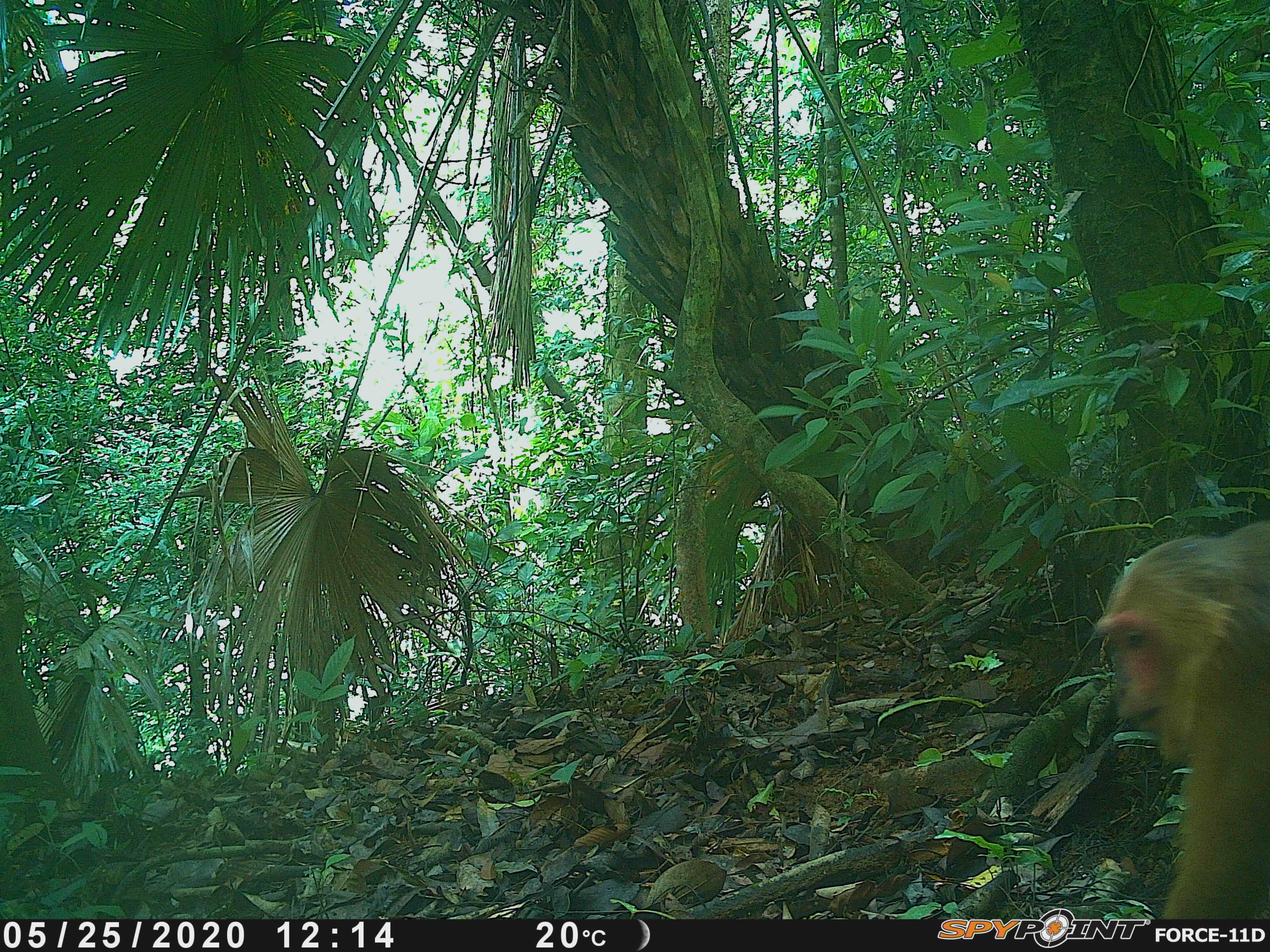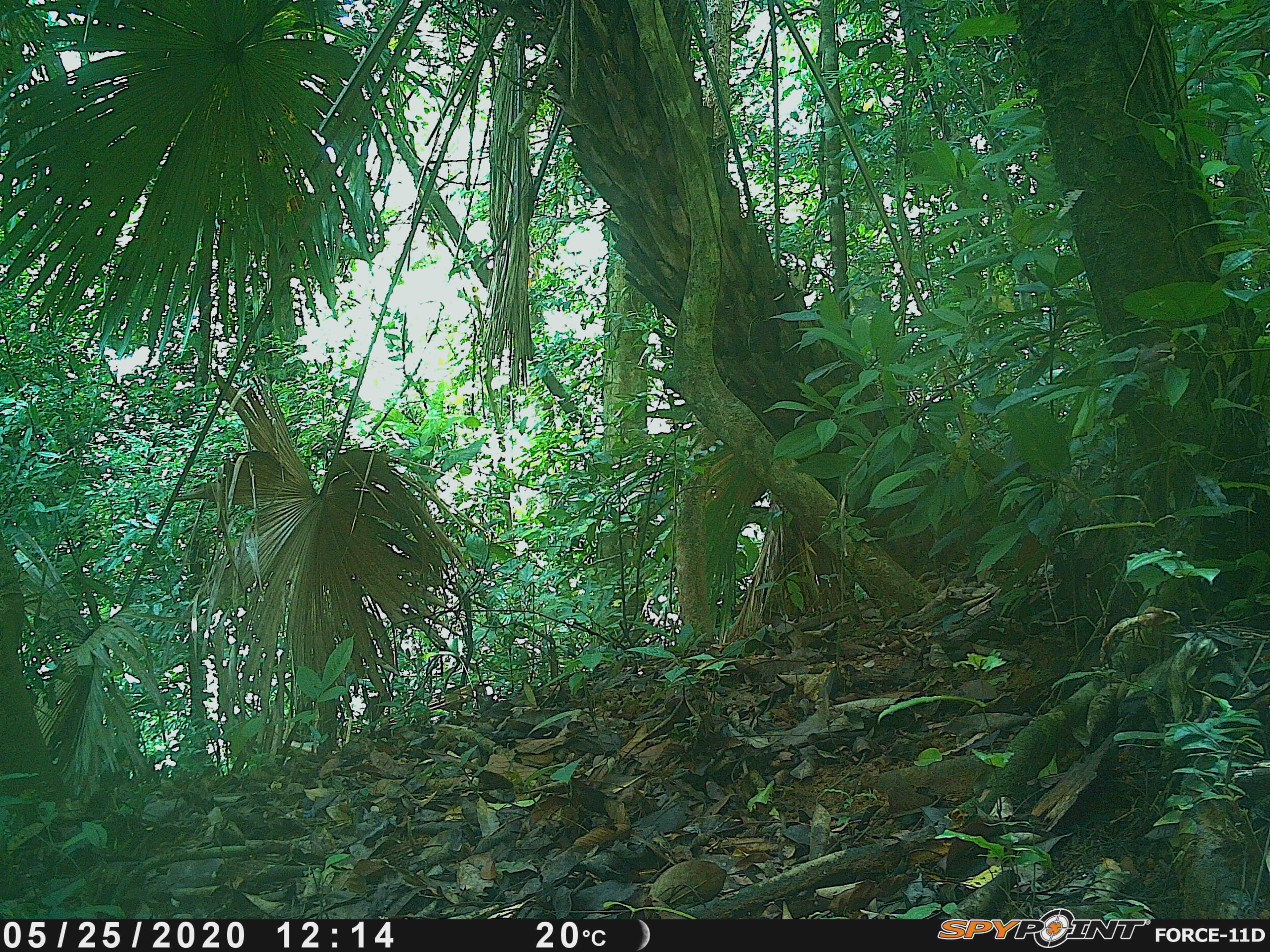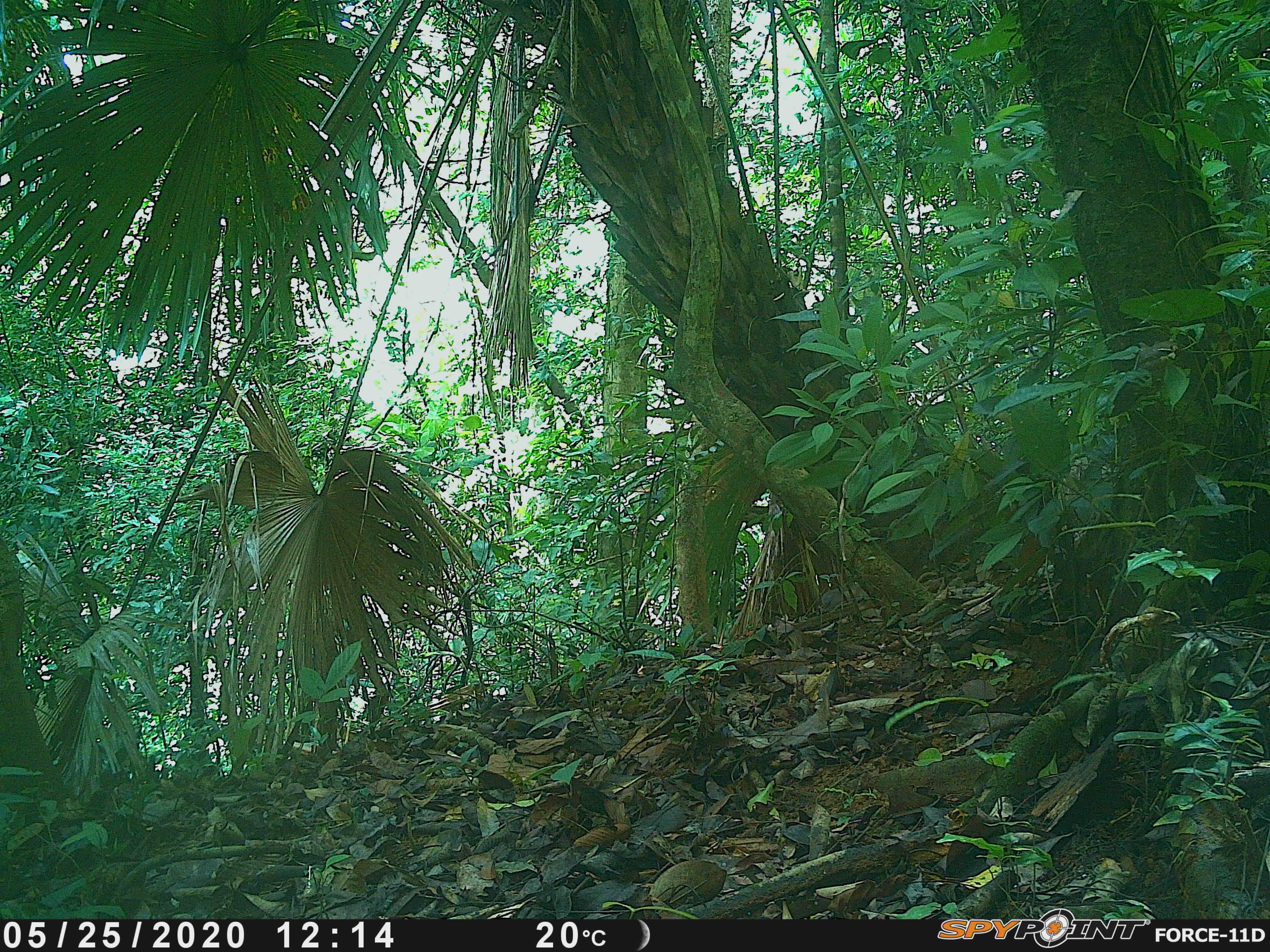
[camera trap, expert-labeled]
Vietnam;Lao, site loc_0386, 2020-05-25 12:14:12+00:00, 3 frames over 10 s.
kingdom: Animalia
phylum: Chordata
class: Mammalia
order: Primates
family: Cercopithecidae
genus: Macaca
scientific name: Macaca arctoides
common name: stump-tailed macaque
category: stump tailed macaque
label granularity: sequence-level